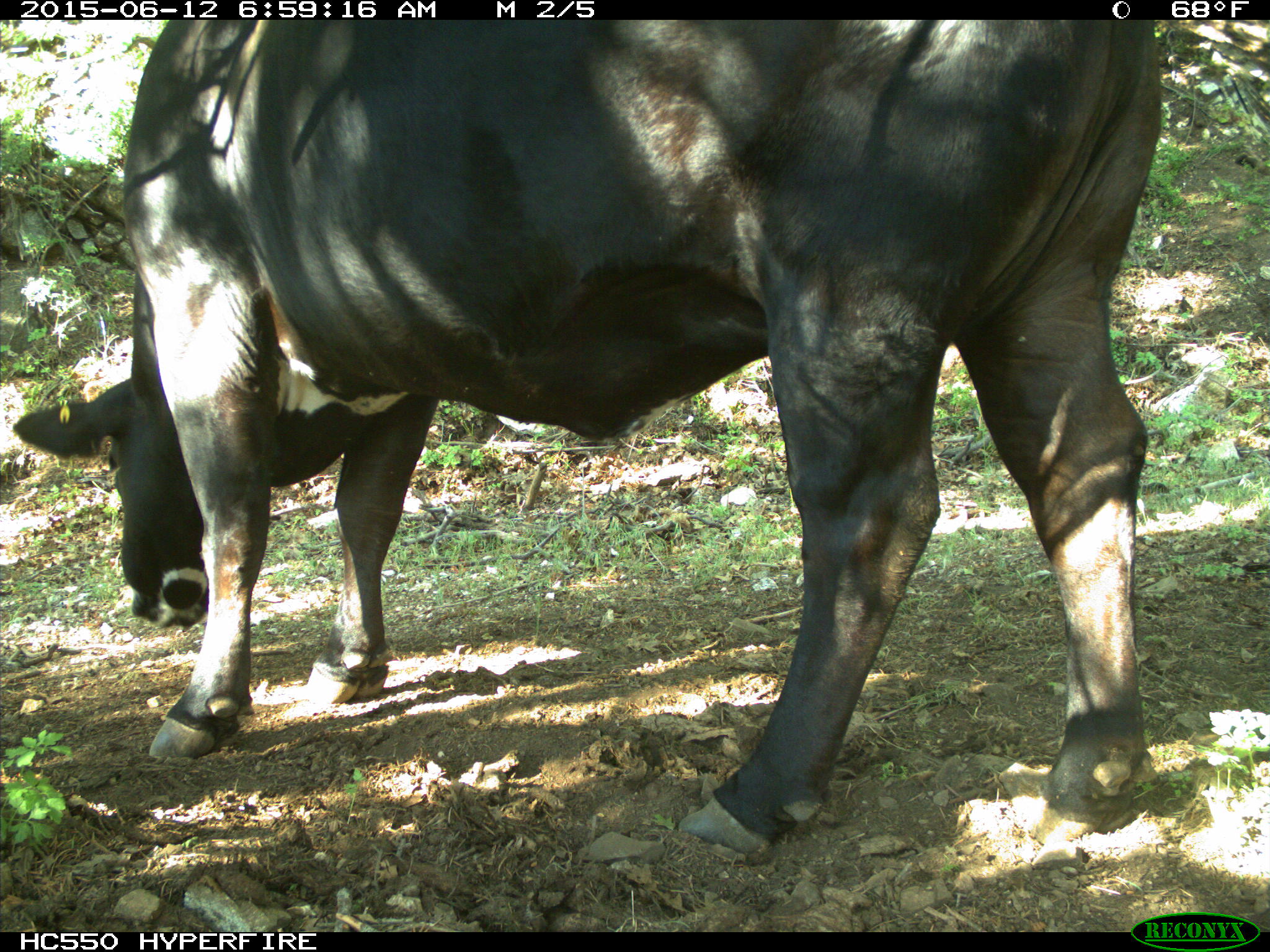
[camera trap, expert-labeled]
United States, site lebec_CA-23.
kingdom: Animalia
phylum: Chordata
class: Mammalia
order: Artiodactyla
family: Bovidae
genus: Bos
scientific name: Bos taurus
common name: domestic cow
Bos taurus (domestic cow).